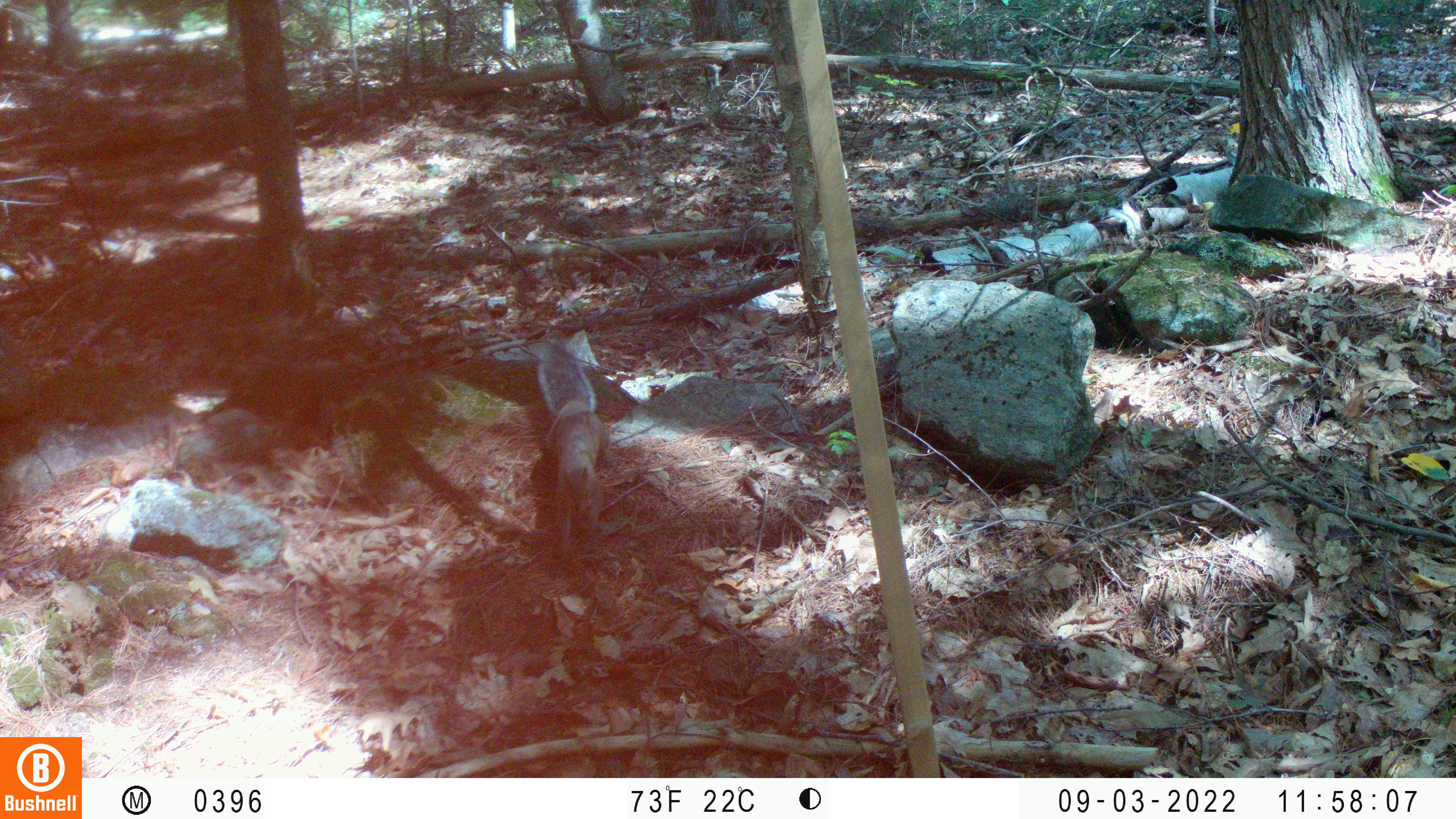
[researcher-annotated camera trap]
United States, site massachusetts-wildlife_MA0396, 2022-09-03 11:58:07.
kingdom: Animalia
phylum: Chordata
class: Mammalia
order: Rodentia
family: Sciuridae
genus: Sciurus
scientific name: Sciurus carolinensis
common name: gray squirrel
Gray squirrel (Sciurus carolinensis).